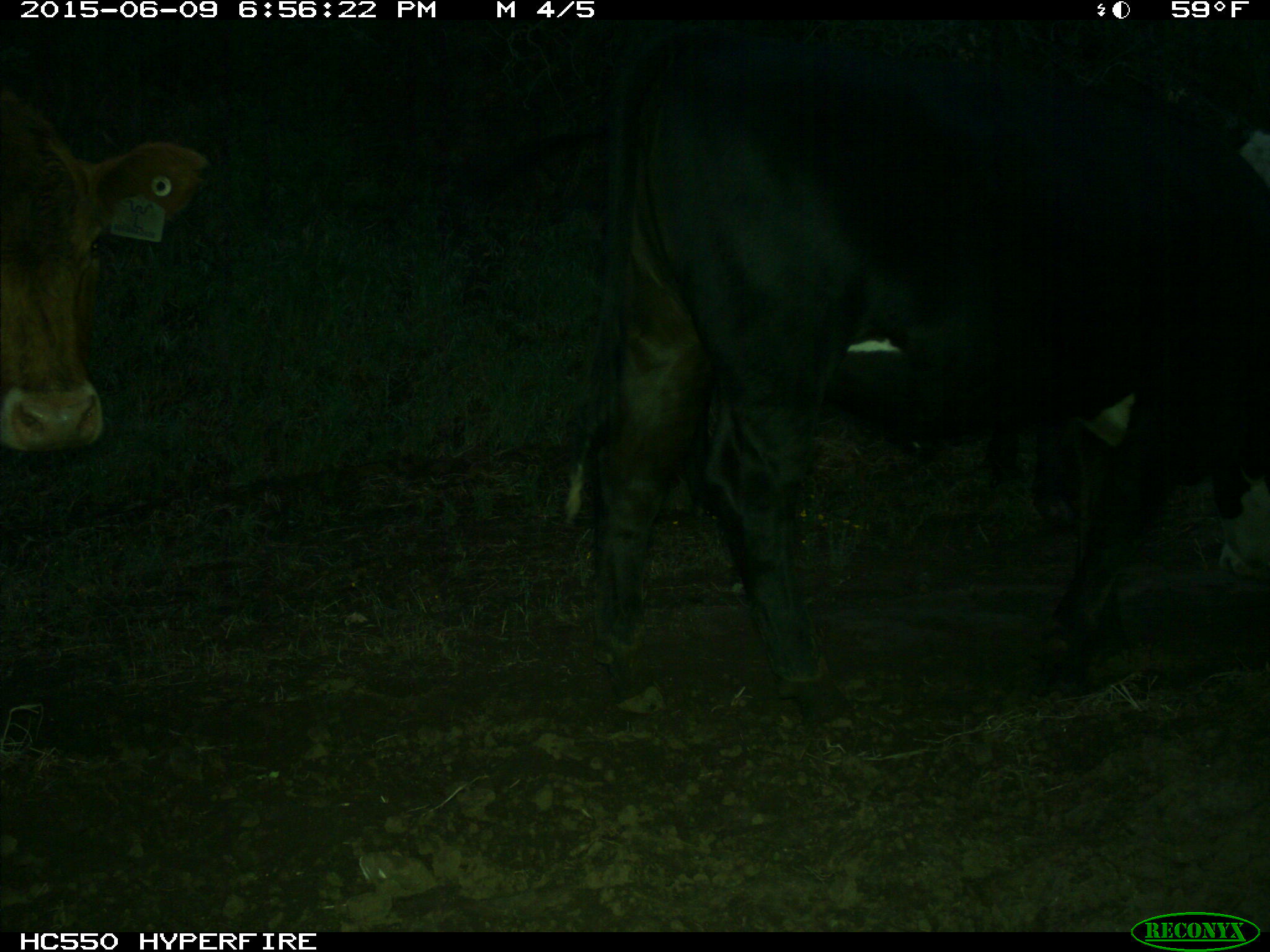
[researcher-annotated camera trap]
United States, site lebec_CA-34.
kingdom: Animalia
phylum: Chordata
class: Mammalia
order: Artiodactyla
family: Bovidae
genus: Bos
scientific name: Bos taurus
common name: domestic cow